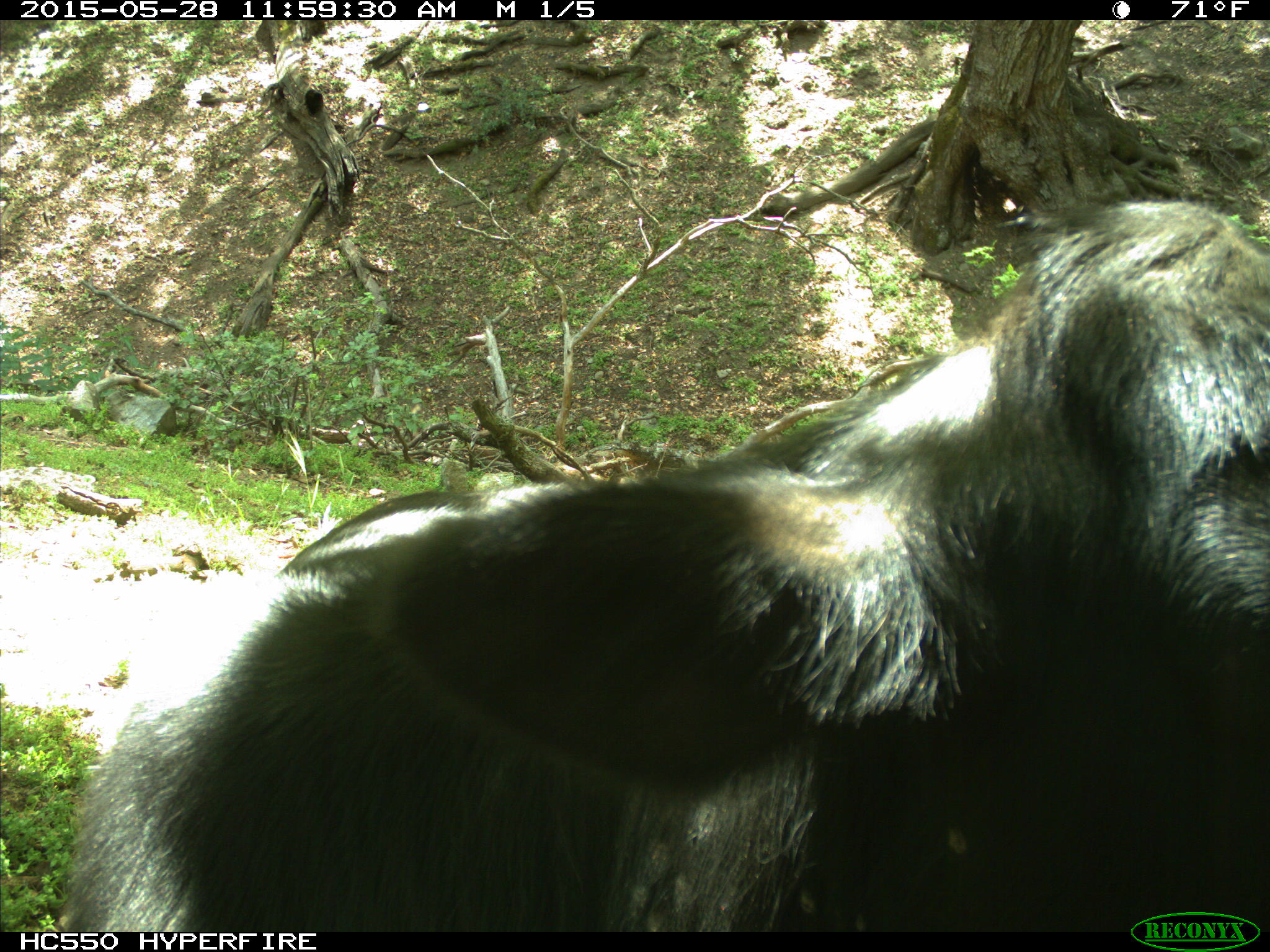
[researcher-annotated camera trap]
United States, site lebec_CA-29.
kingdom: Animalia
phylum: Chordata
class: Mammalia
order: Artiodactyla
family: Bovidae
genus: Bos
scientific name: Bos taurus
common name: domestic cow